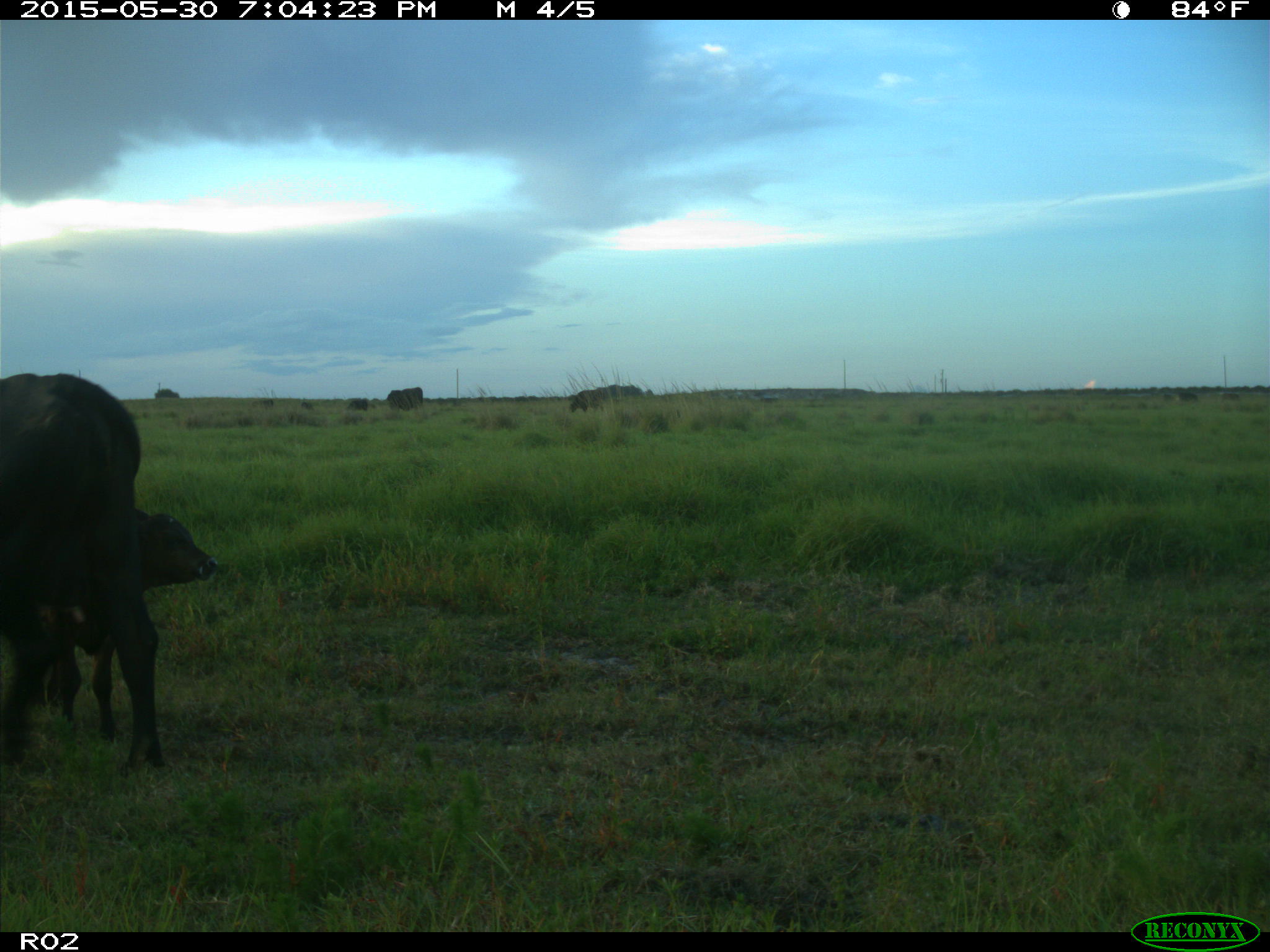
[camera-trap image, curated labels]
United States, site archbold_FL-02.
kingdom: Animalia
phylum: Chordata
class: Mammalia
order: Artiodactyla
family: Bovidae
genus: Bos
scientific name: Bos taurus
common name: domestic cow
Bos taurus (domestic cow).